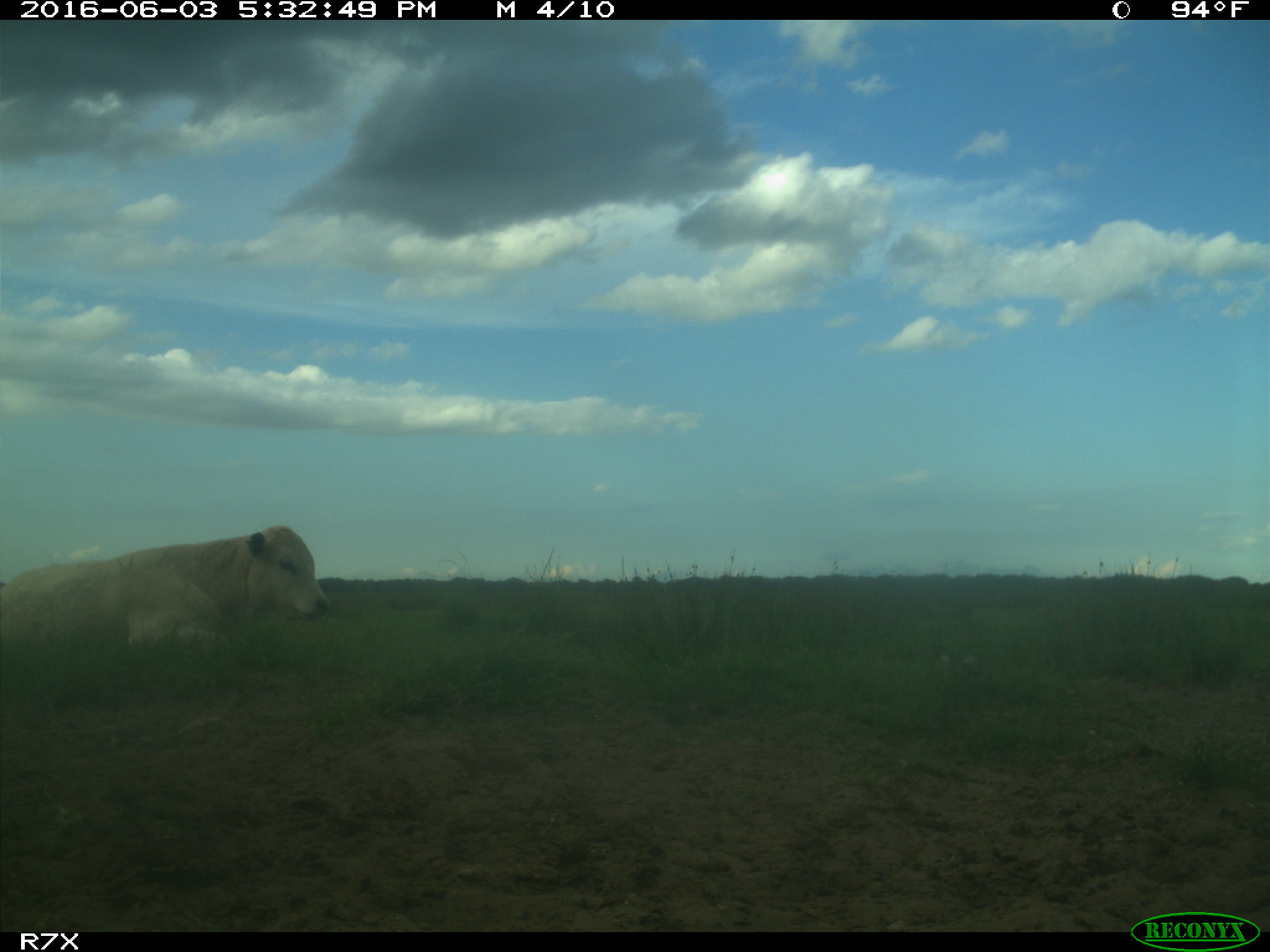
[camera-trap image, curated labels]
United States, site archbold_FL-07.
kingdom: Animalia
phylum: Chordata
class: Mammalia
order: Artiodactyla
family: Bovidae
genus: Bos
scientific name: Bos taurus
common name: domestic cow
Bos taurus (domestic cow).